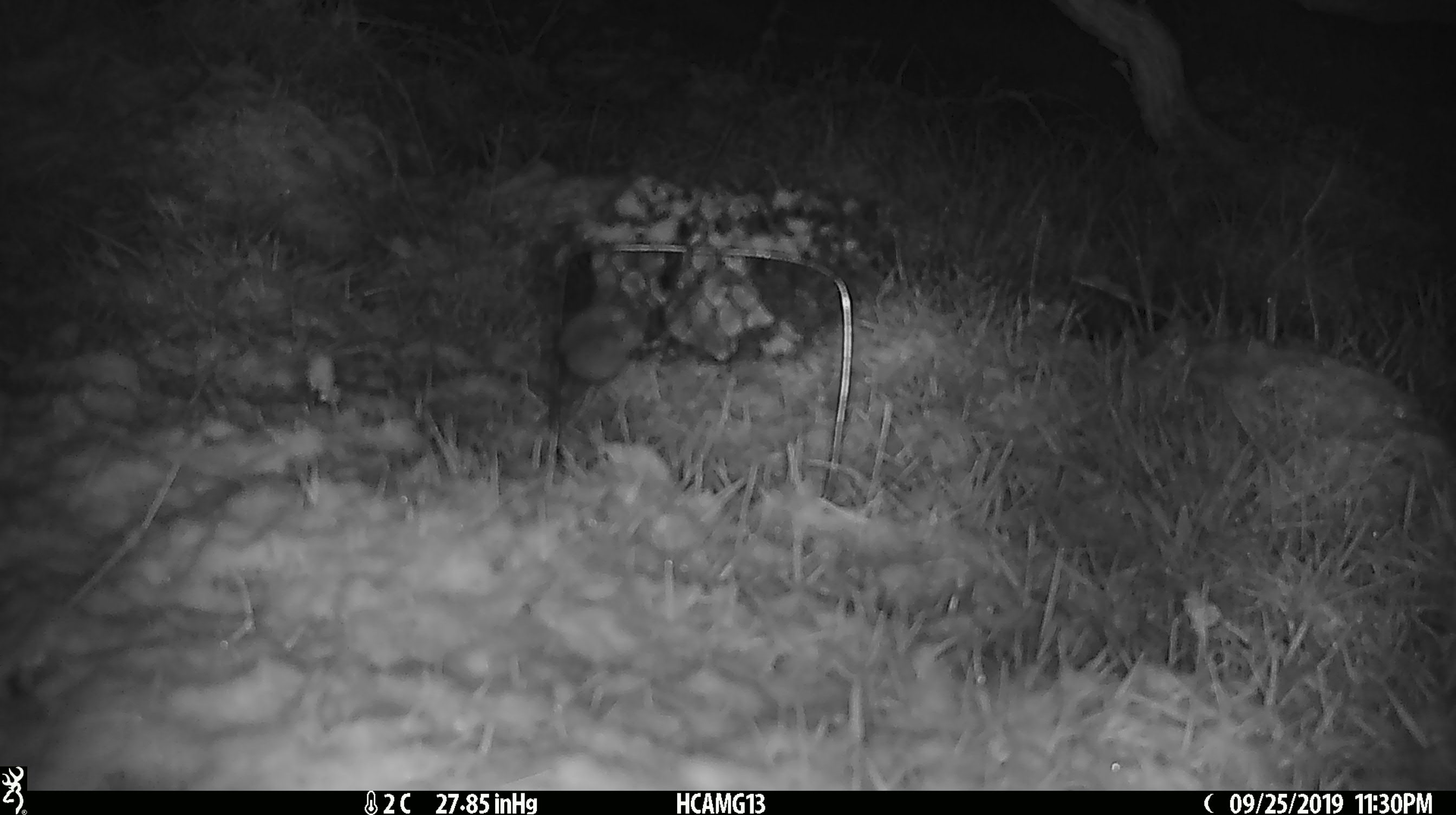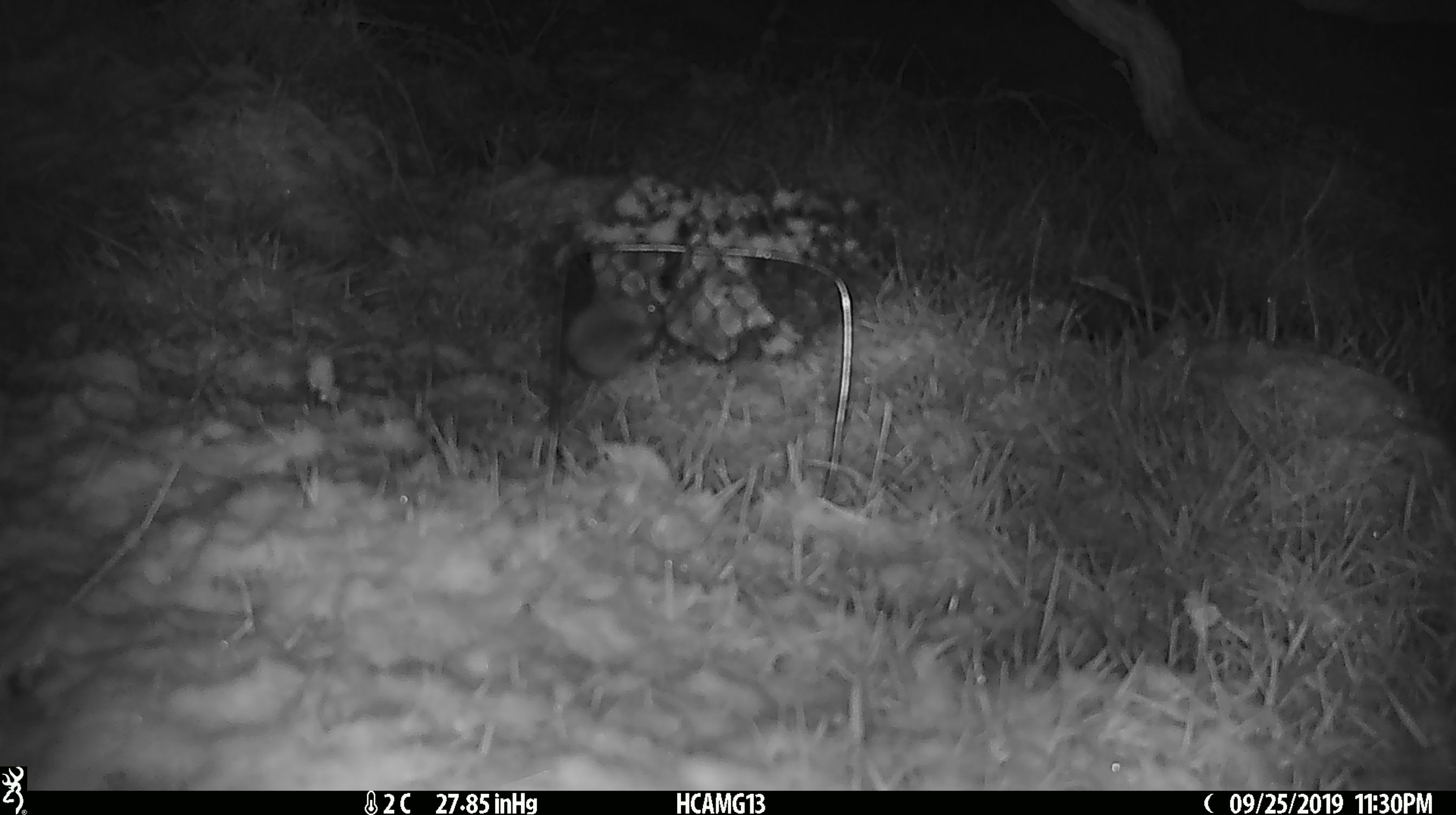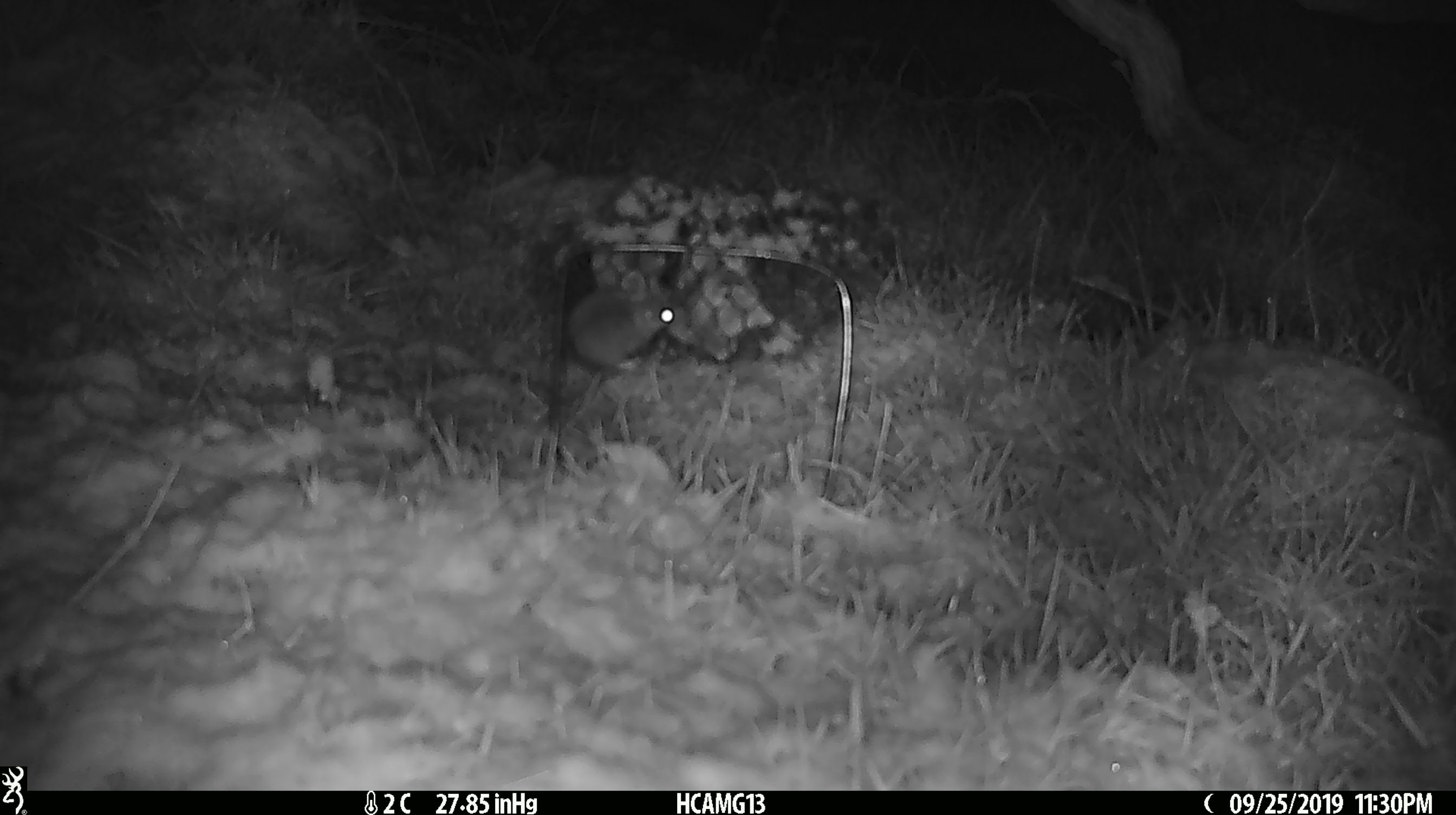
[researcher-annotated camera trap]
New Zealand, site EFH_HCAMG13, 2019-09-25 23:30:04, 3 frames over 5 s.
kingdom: Animalia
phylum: Chordata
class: Mammalia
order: Rodentia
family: Muridae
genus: Mus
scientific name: Mus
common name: mouse